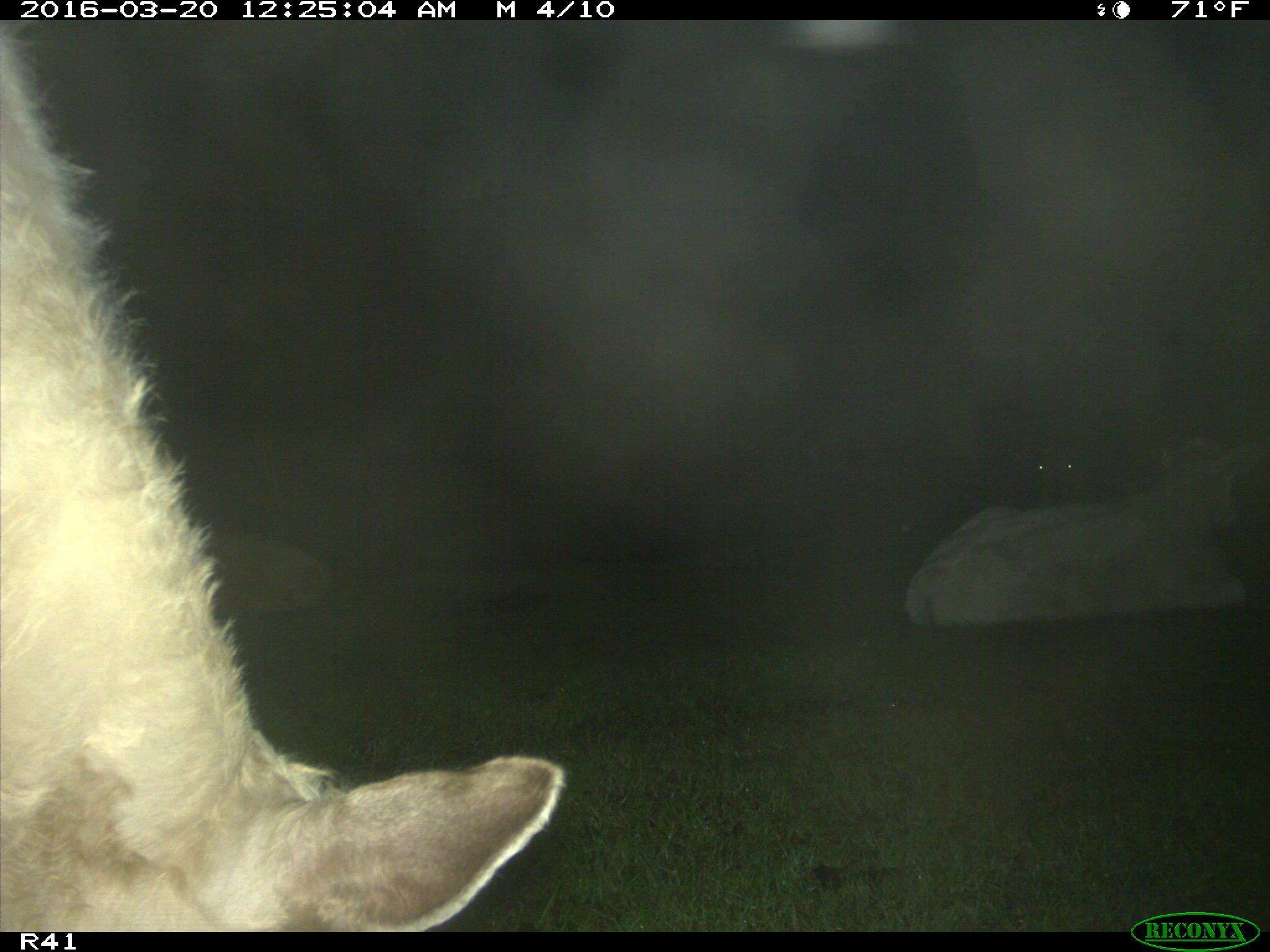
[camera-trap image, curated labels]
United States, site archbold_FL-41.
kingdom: Animalia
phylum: Chordata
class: Mammalia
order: Artiodactyla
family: Bovidae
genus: Bos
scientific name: Bos taurus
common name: domestic cow